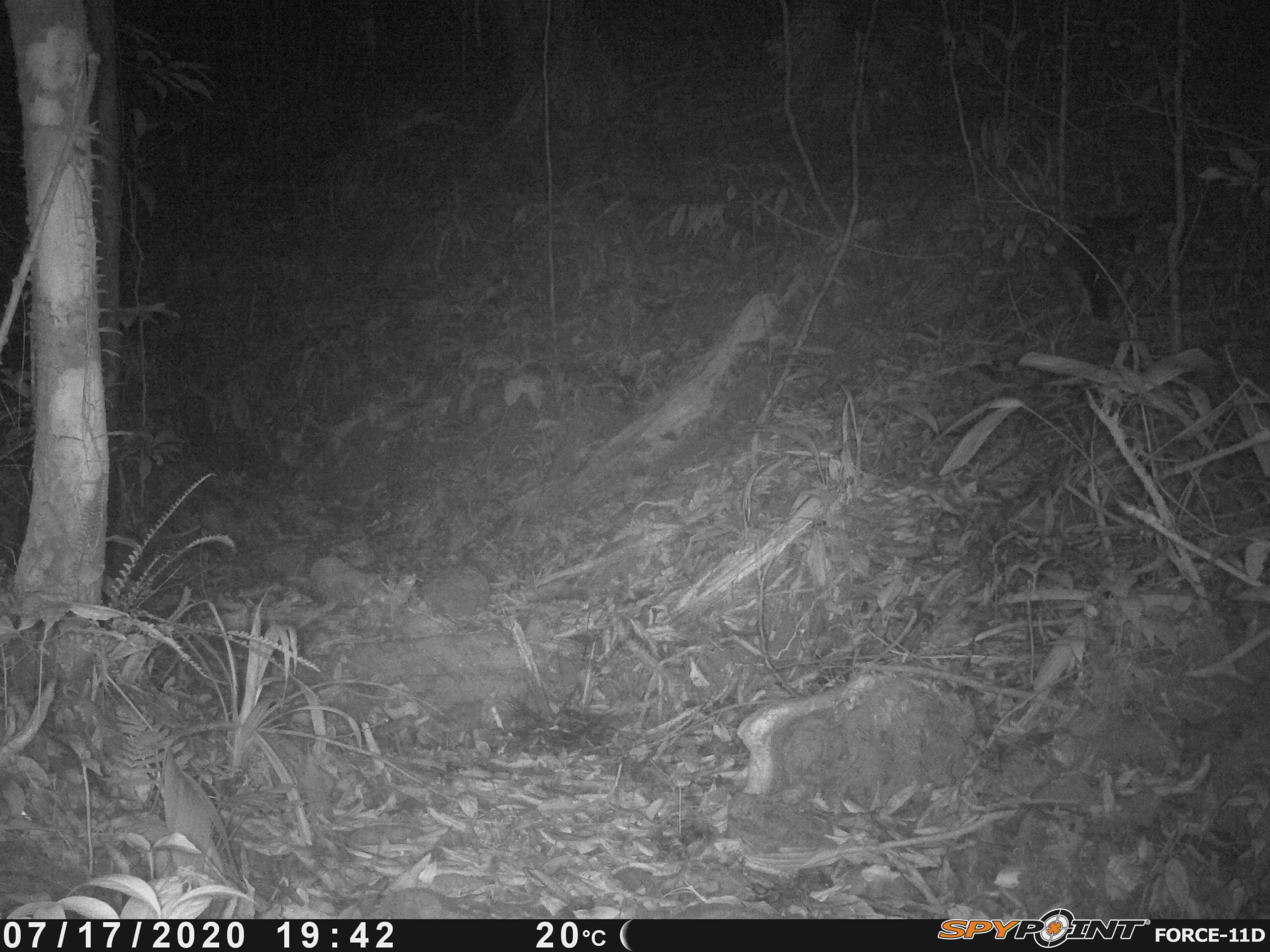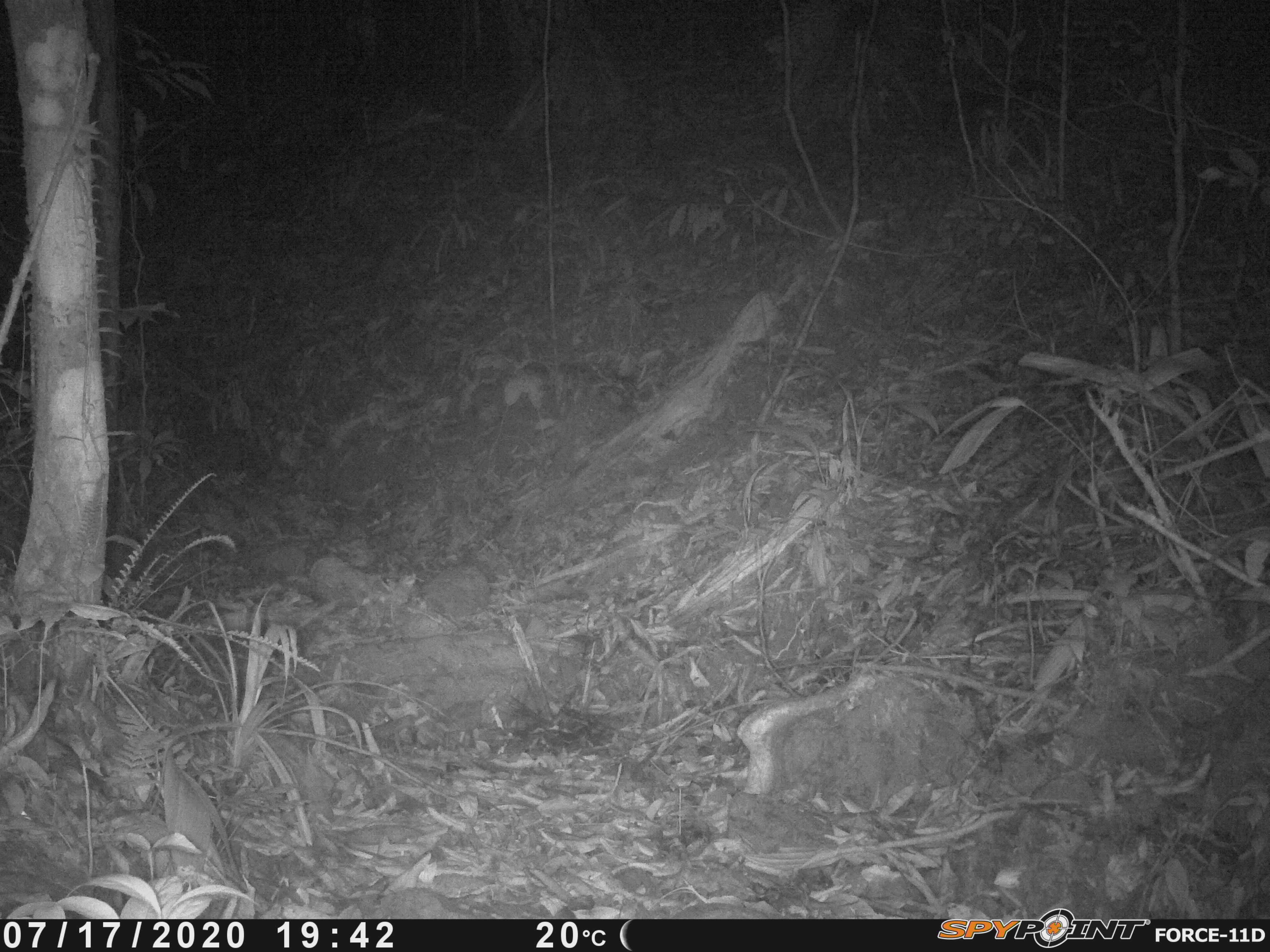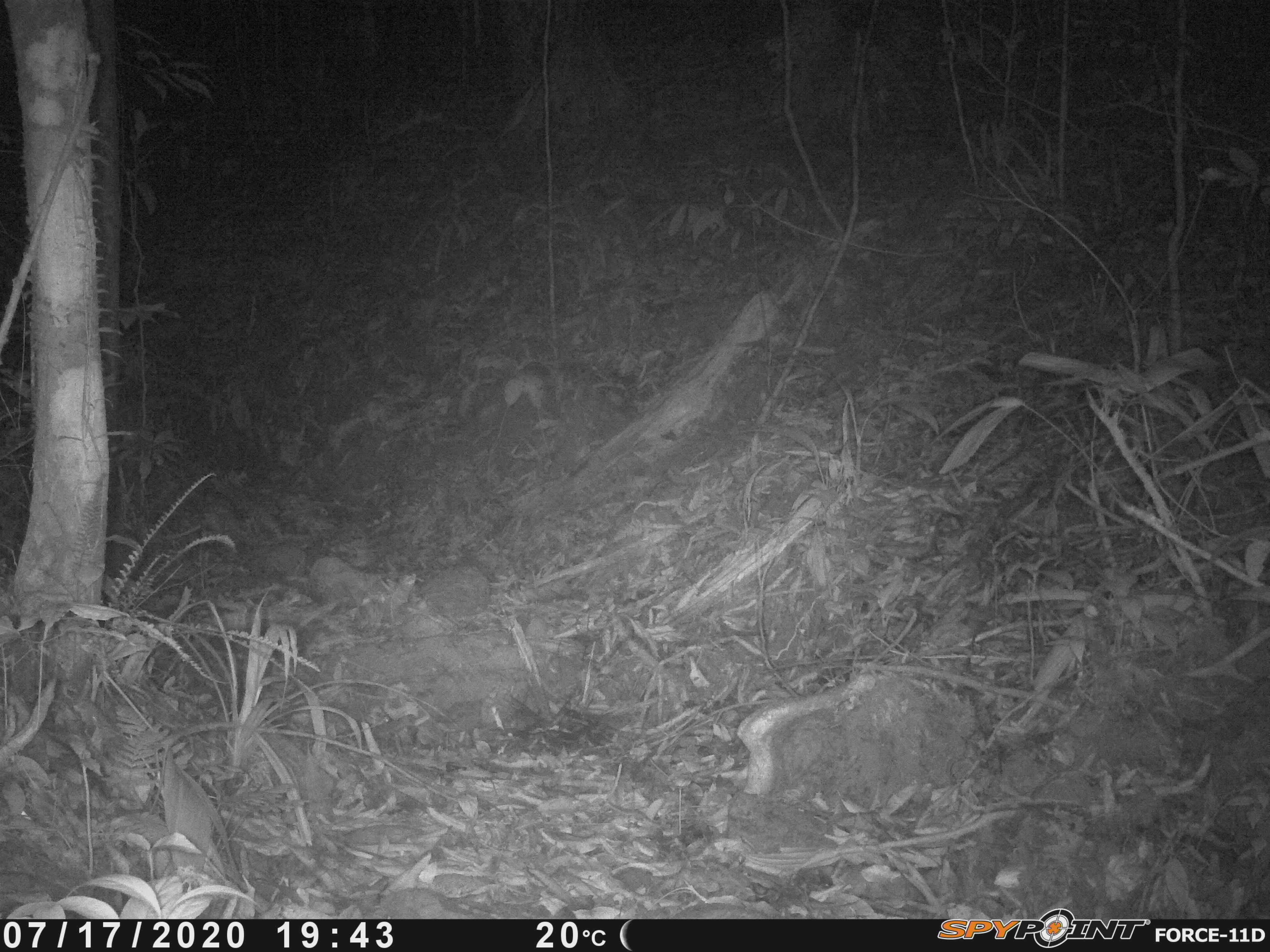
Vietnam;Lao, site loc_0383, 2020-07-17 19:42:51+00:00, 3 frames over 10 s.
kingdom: Animalia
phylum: Chordata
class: Mammalia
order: Carnivora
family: Viverridae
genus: Paradoxurus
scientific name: Paradoxurus hermaphroditus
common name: common palm civet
Common palm civet (Paradoxurus hermaphroditus). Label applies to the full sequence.